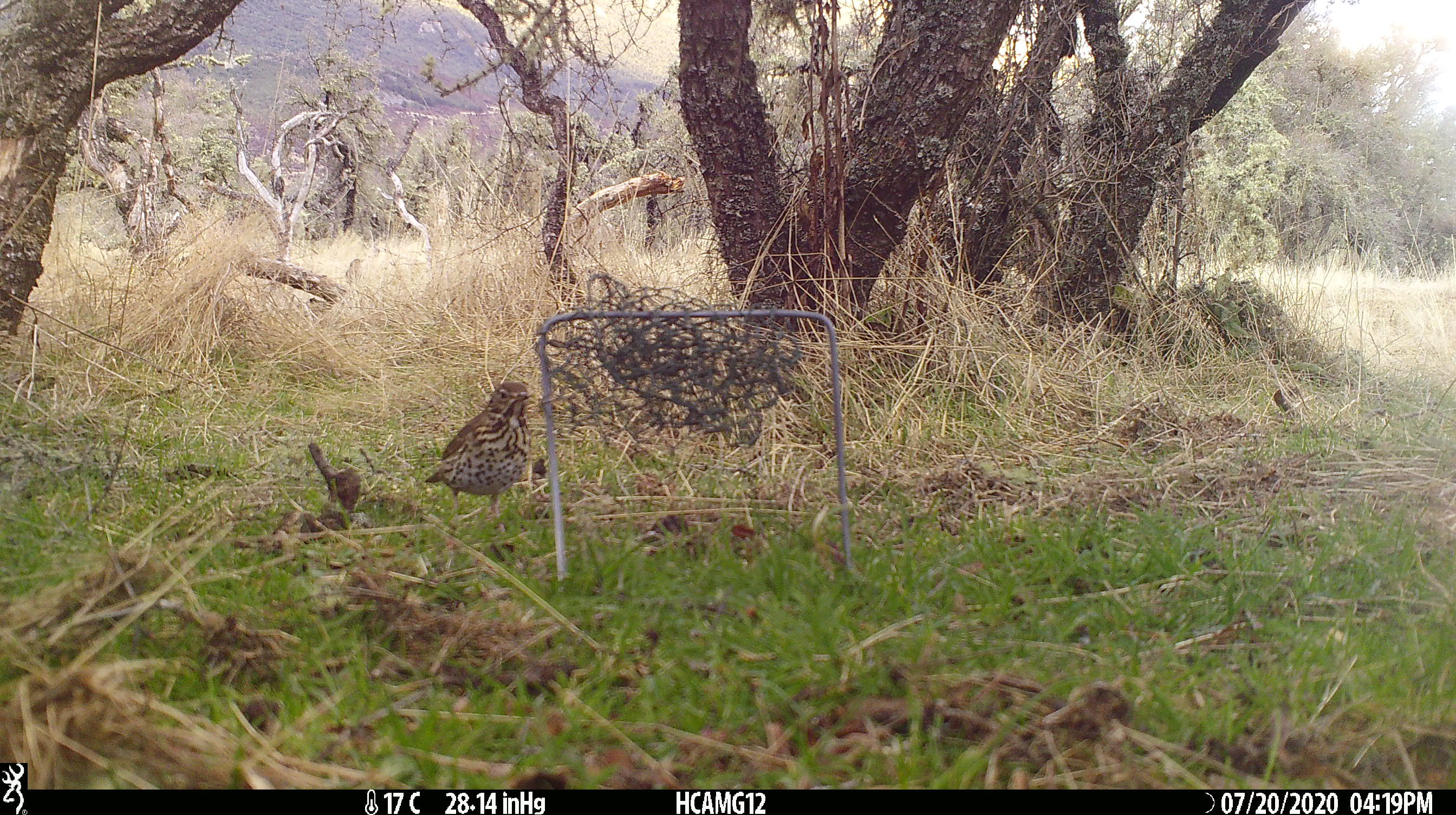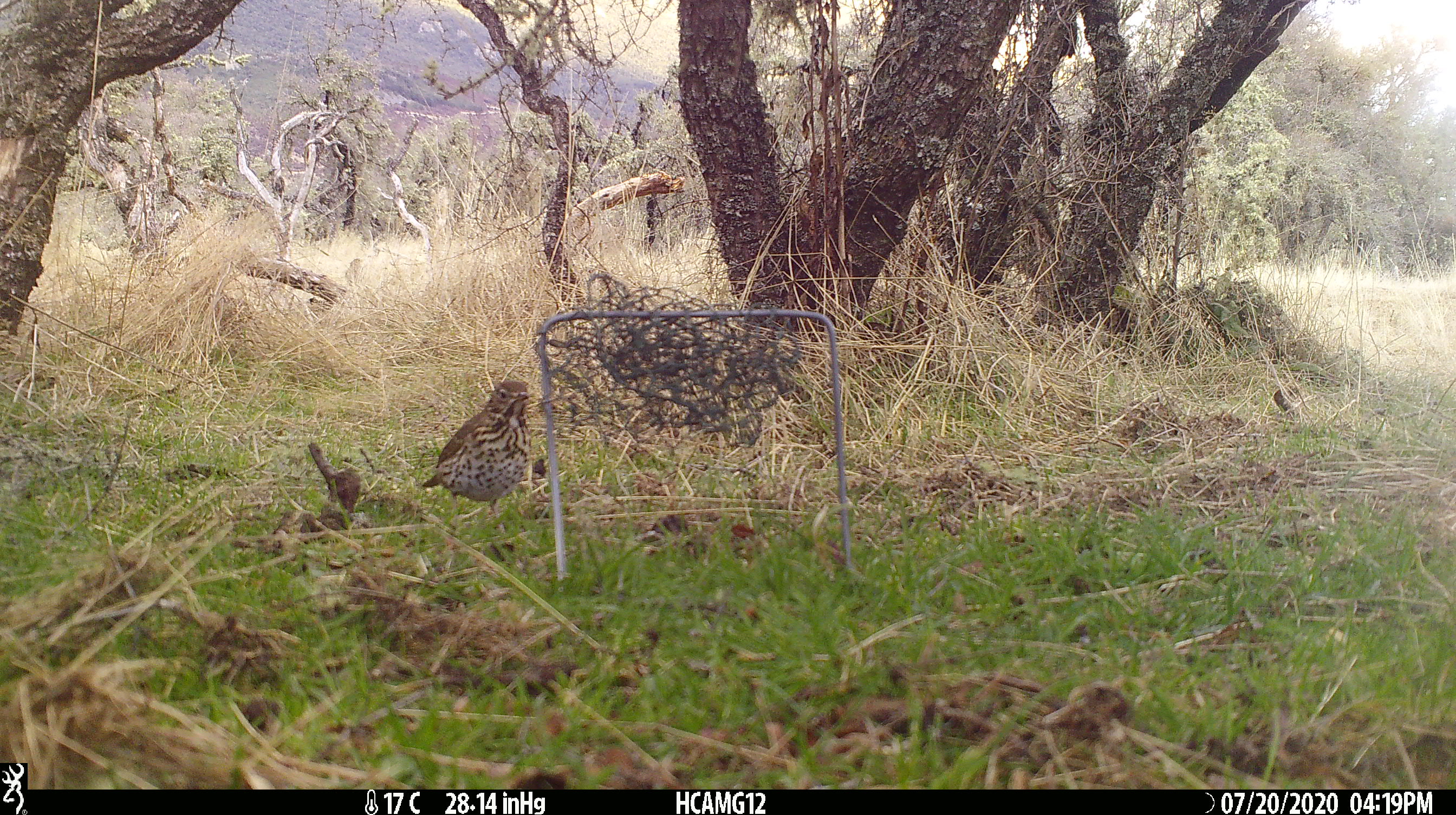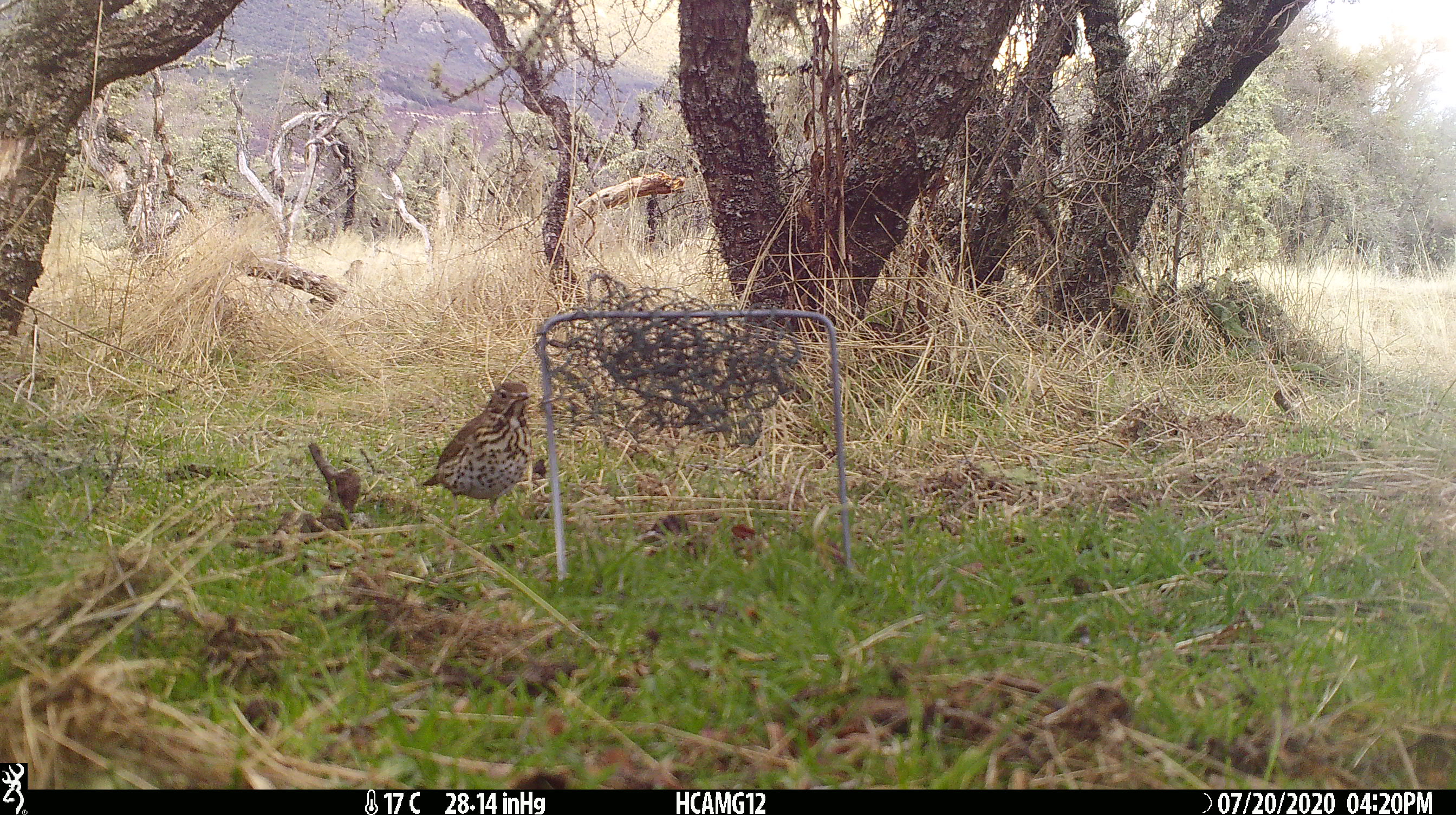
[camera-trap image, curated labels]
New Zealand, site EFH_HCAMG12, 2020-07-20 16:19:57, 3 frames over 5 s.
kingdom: Animalia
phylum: Chordata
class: Aves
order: Passeriformes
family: Turdidae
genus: Turdus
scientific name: Turdus philomelos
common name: song thrush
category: thrush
Thrush (song thrush) (Turdus philomelos).